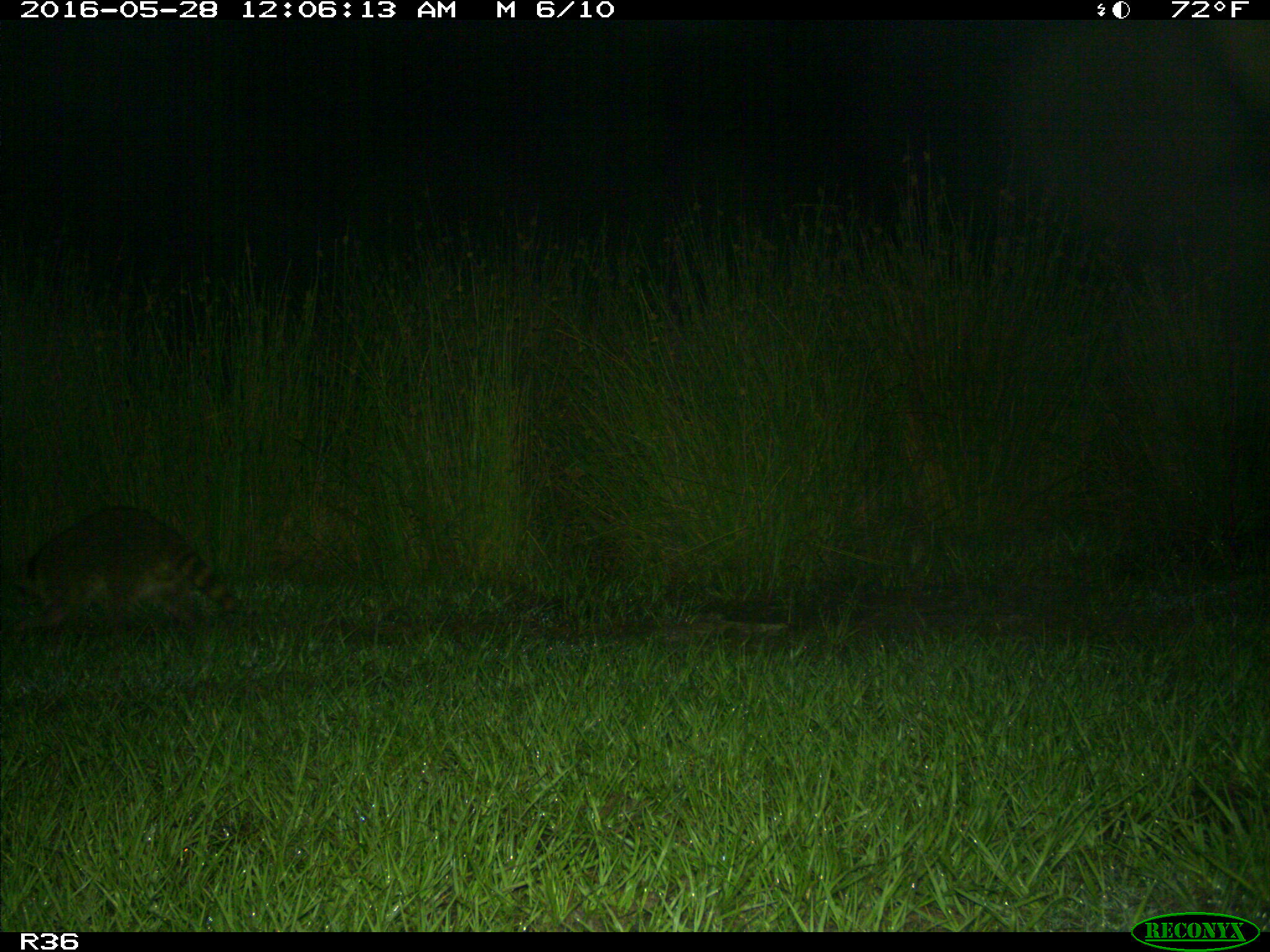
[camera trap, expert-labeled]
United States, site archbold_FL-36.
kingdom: Animalia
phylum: Chordata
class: Mammalia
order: Carnivora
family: Procyonidae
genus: Procyon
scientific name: Procyon lotor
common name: common raccoon